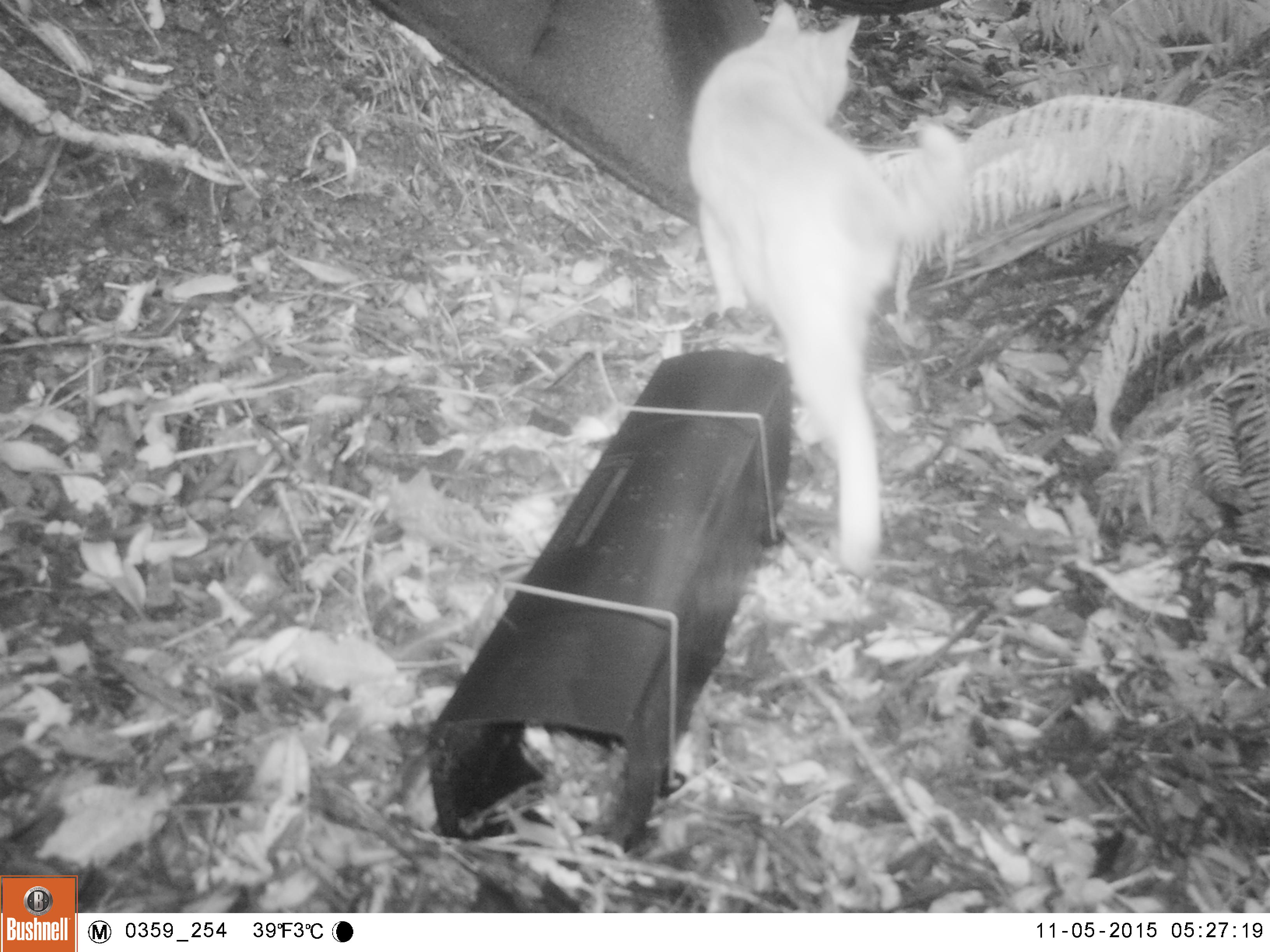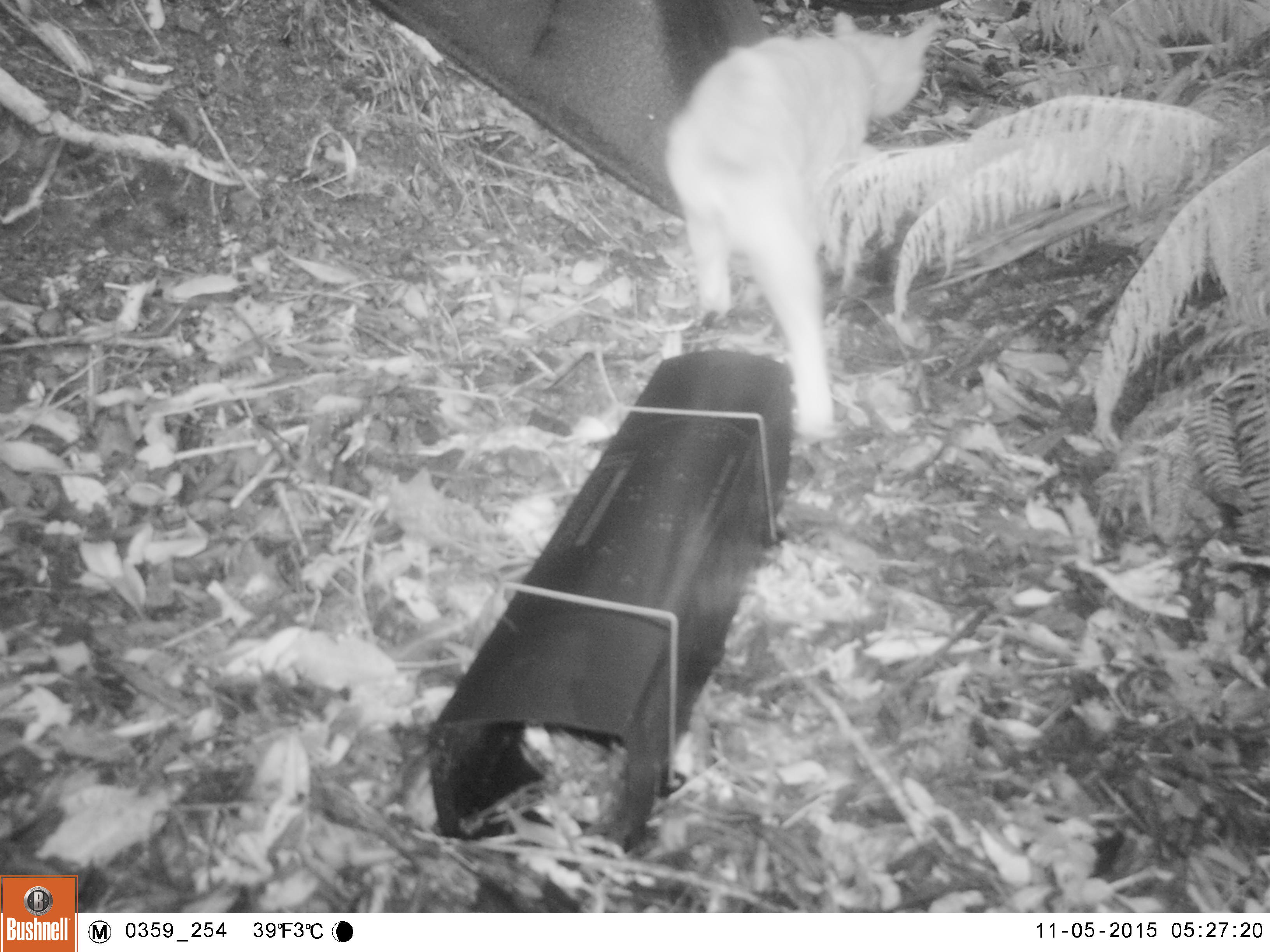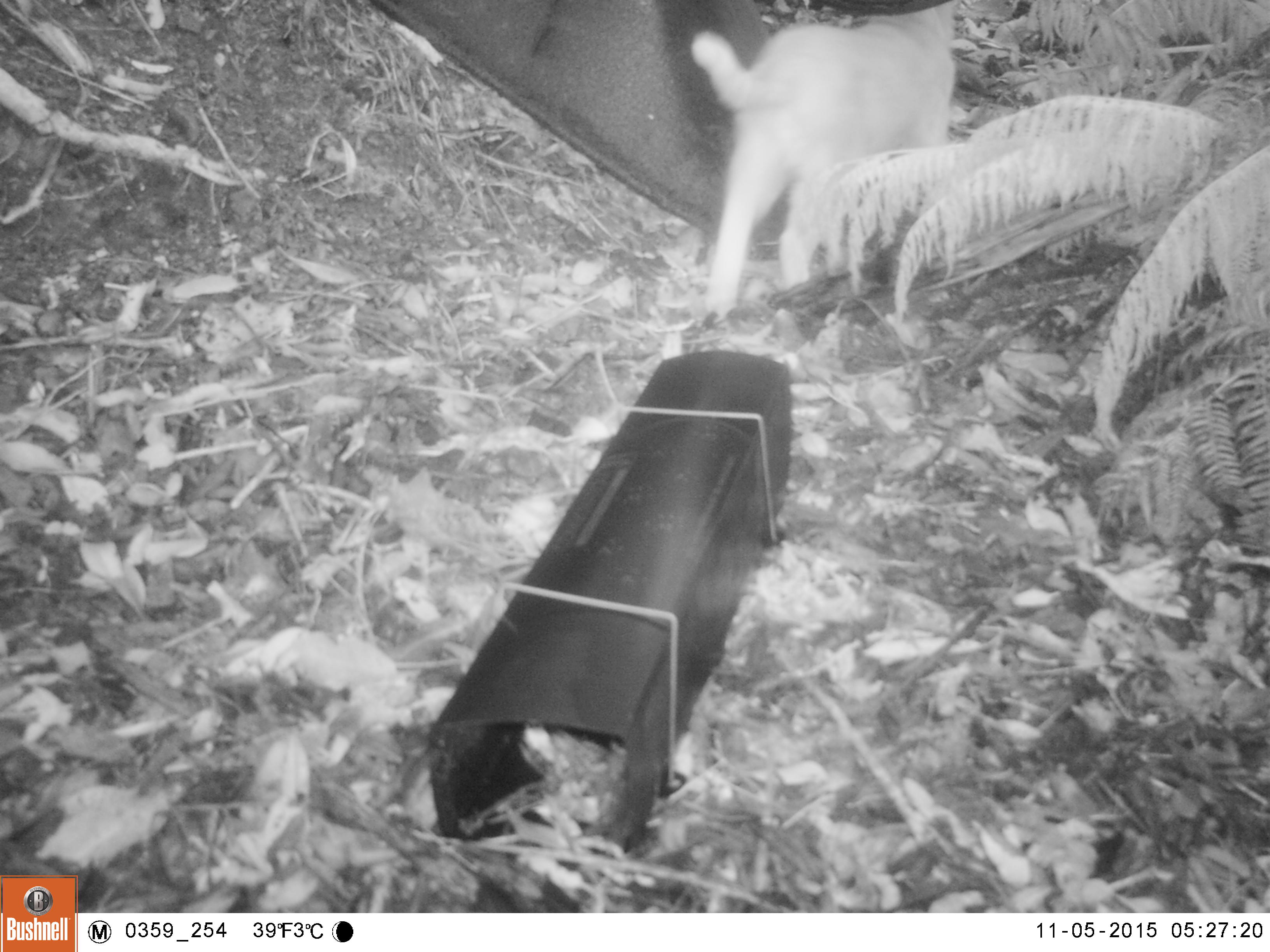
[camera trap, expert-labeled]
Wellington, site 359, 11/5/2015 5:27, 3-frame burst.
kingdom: Animalia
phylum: Chordata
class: Mammalia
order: Carnivora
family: Felidae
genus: Felis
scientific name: Felis catus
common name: cat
Cat (Felis catus).